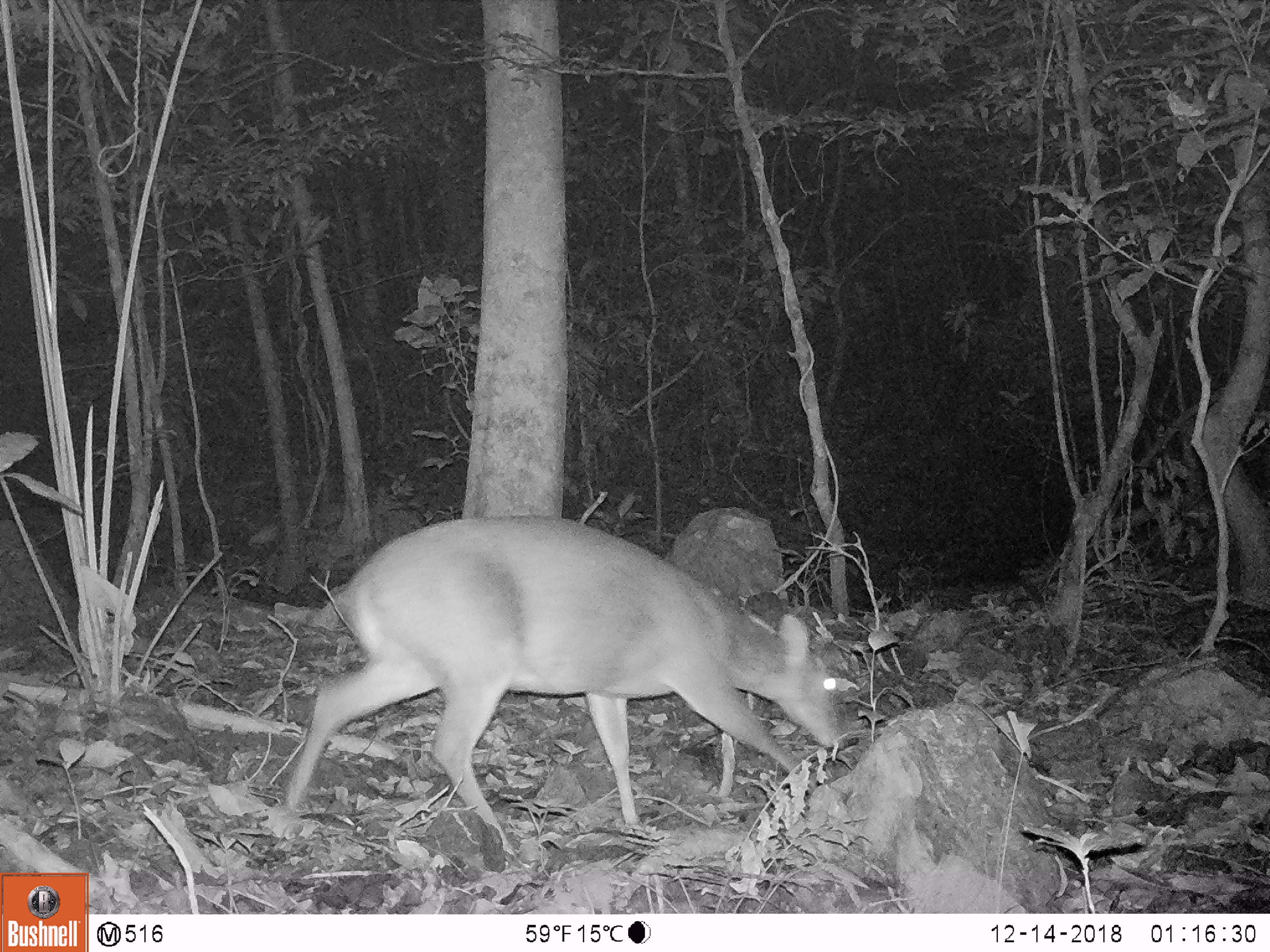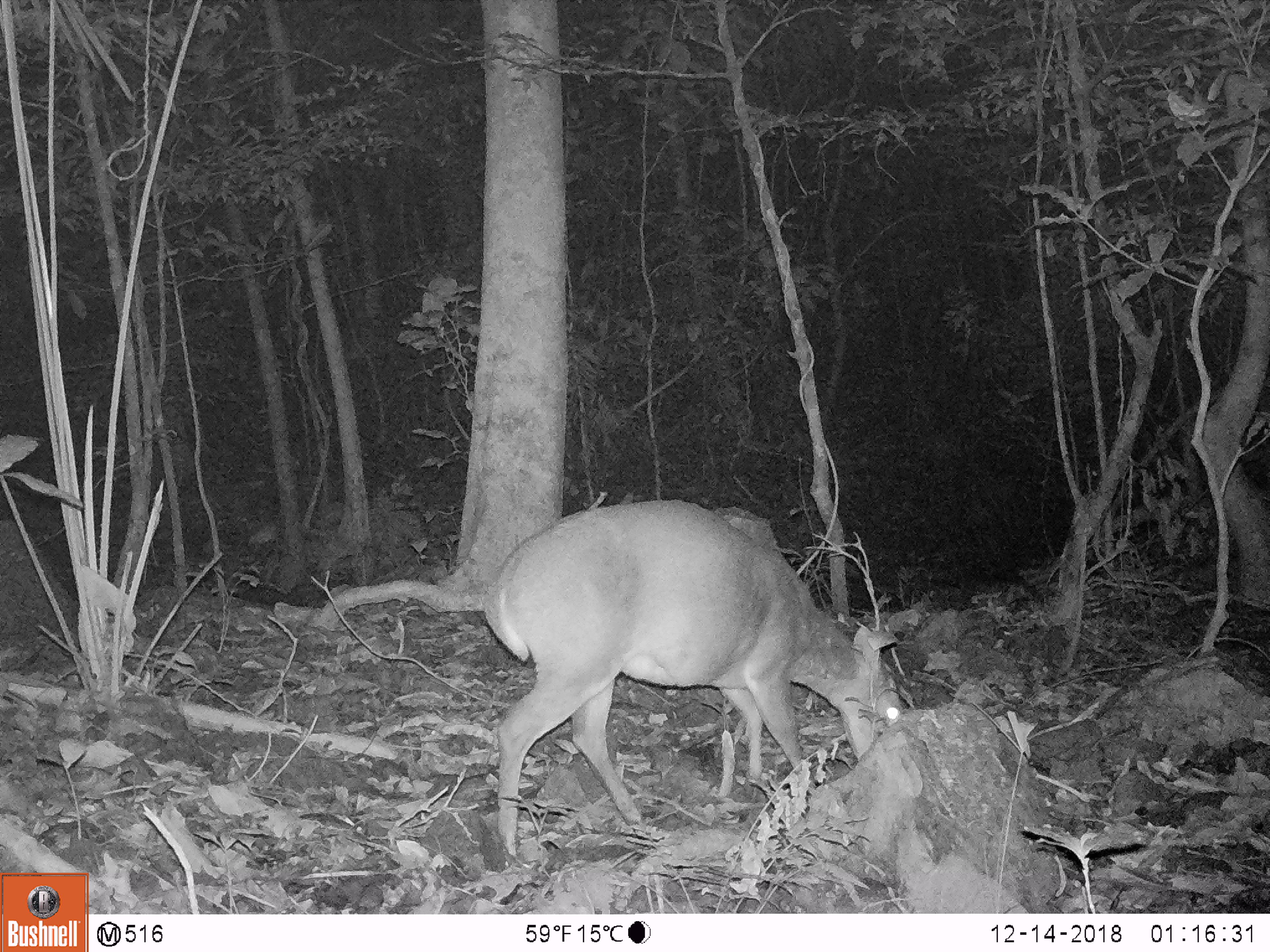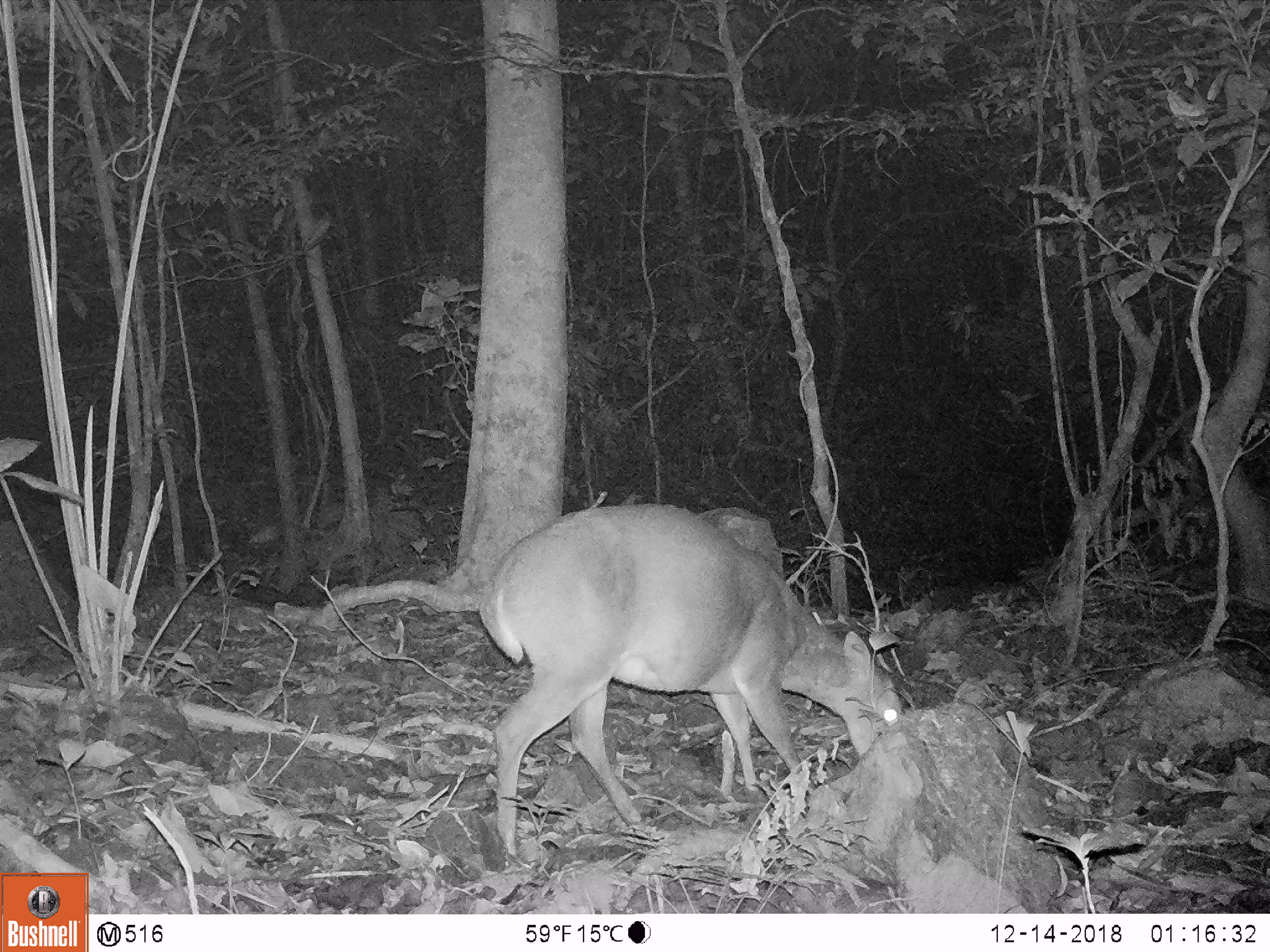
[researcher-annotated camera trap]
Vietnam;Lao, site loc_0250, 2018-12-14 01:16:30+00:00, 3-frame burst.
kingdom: Animalia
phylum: Chordata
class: Mammalia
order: Artiodactyla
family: Cervidae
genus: Muntiacus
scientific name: Muntiacus vuquangensis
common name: large-antlered muntjac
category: large antlered muntjac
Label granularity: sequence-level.